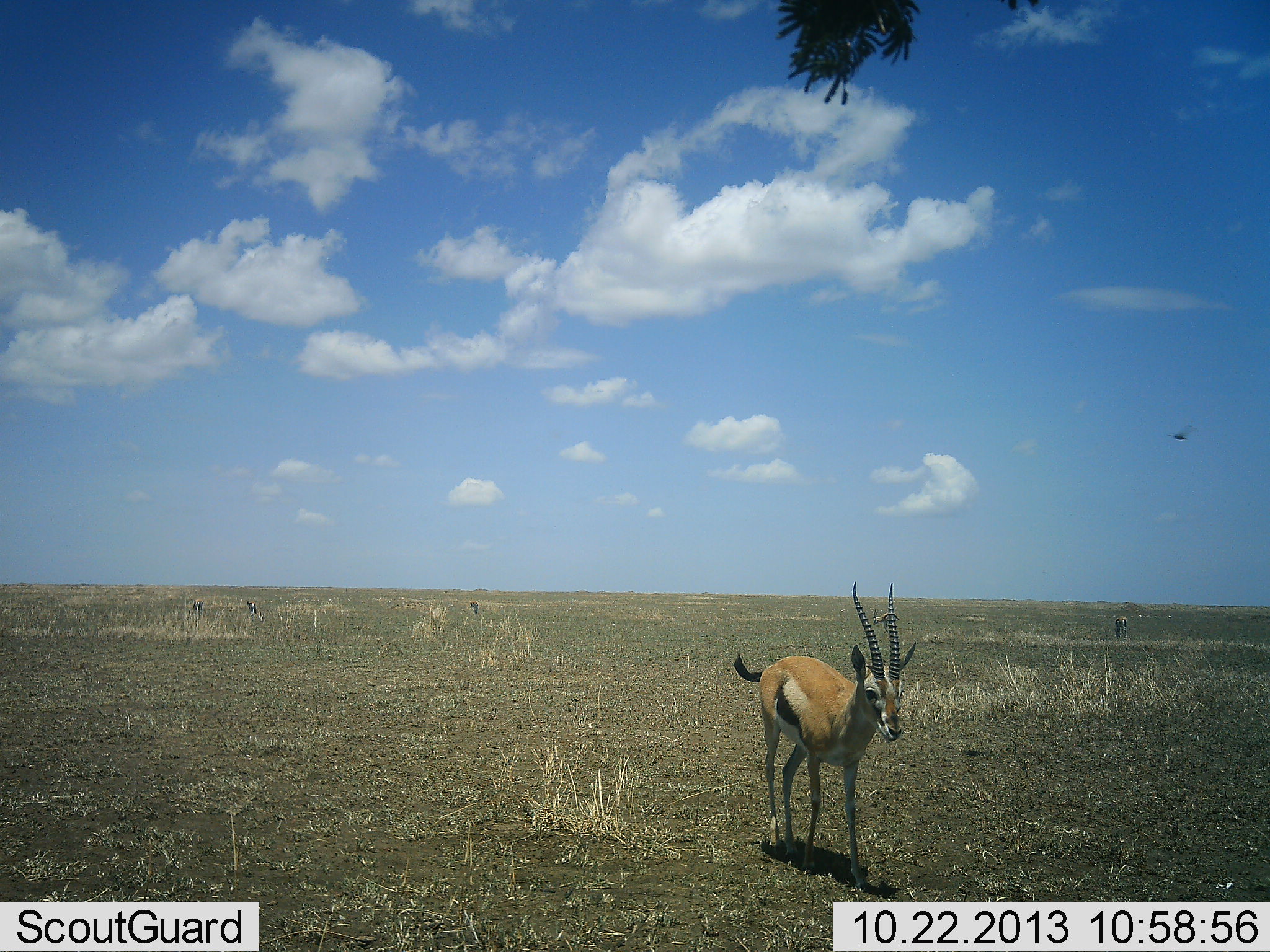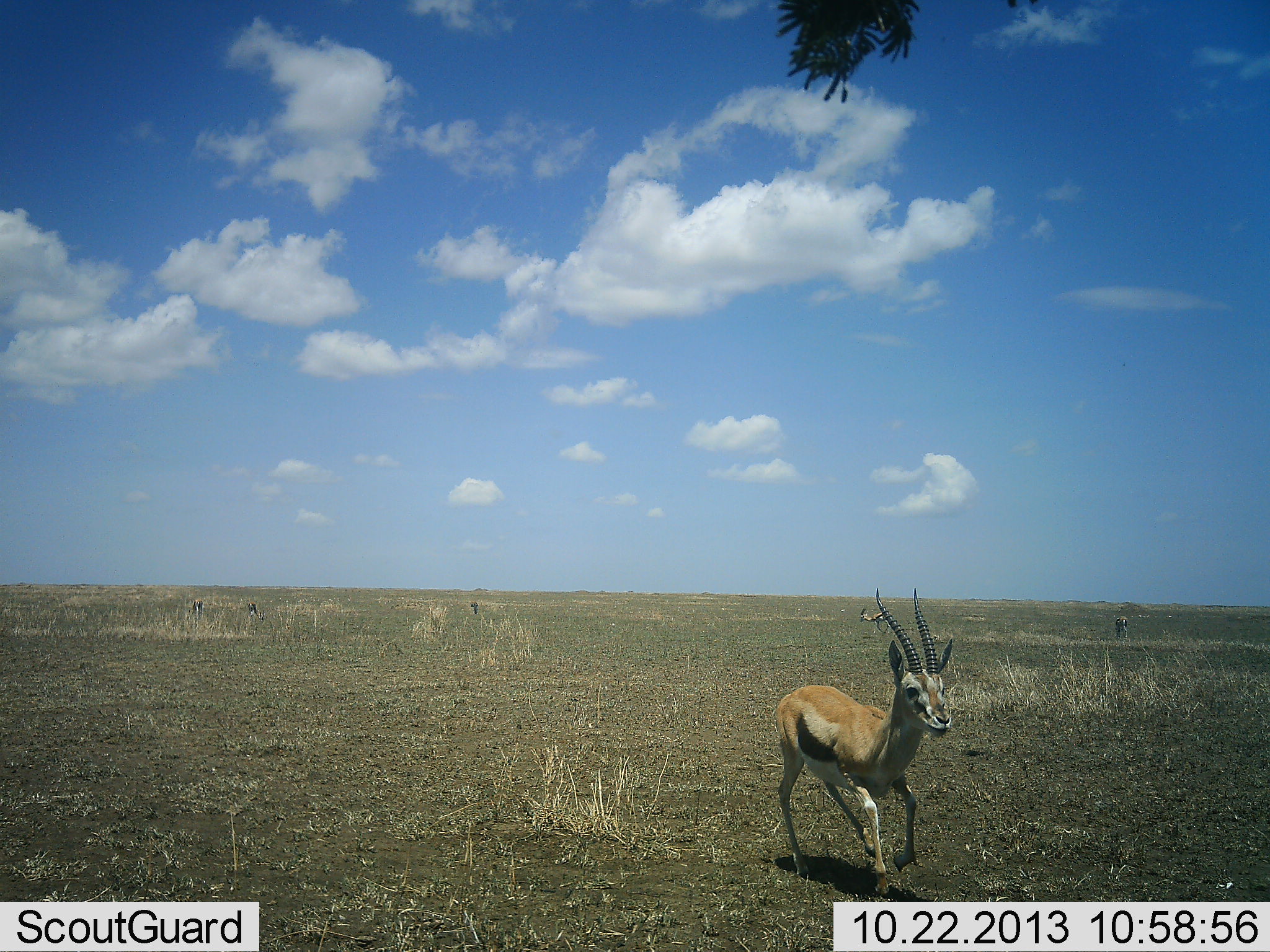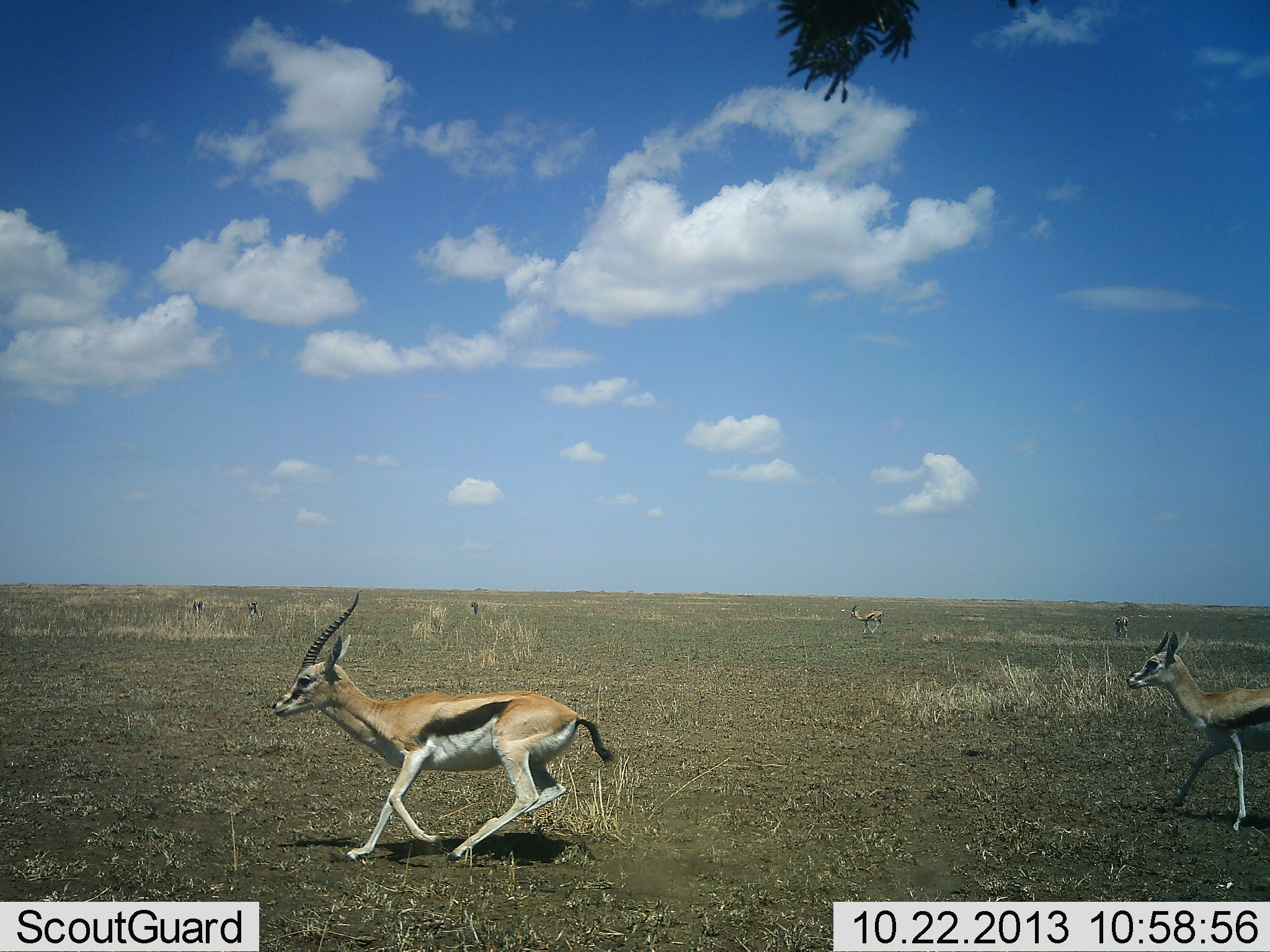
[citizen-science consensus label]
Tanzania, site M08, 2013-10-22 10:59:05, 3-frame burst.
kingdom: Animalia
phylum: Chordata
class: Mammalia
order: Artiodactyla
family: Bovidae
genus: Eudorcas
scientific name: Eudorcas thomsonii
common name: thomson's gazelle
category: gazellethomsons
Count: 6.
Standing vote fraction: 26%.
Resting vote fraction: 3%.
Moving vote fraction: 92%.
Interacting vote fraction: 8%.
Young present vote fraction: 8%.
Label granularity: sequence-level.